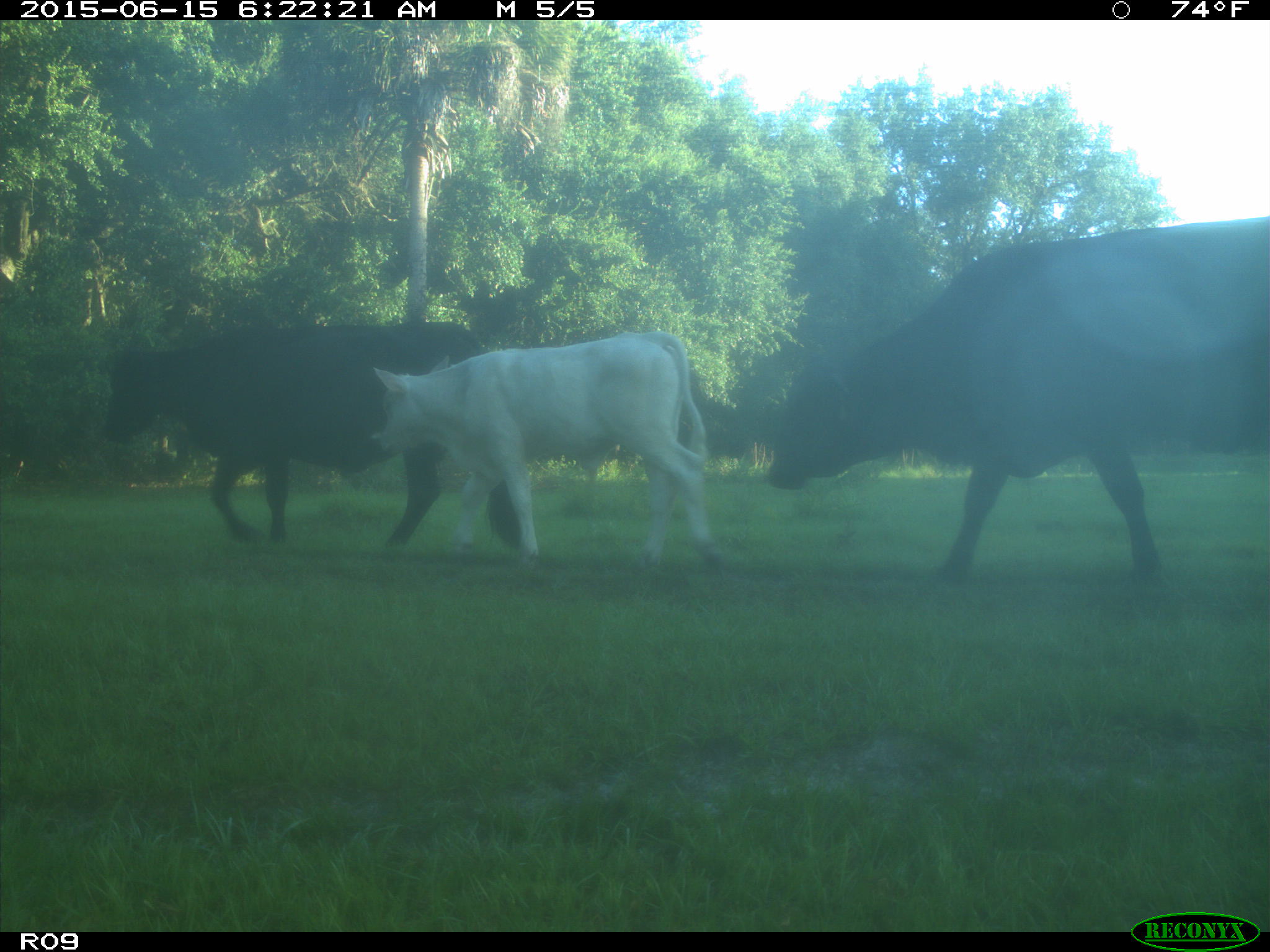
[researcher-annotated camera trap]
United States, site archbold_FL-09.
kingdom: Animalia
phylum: Chordata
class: Mammalia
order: Artiodactyla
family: Bovidae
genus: Bos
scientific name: Bos taurus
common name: domestic cow